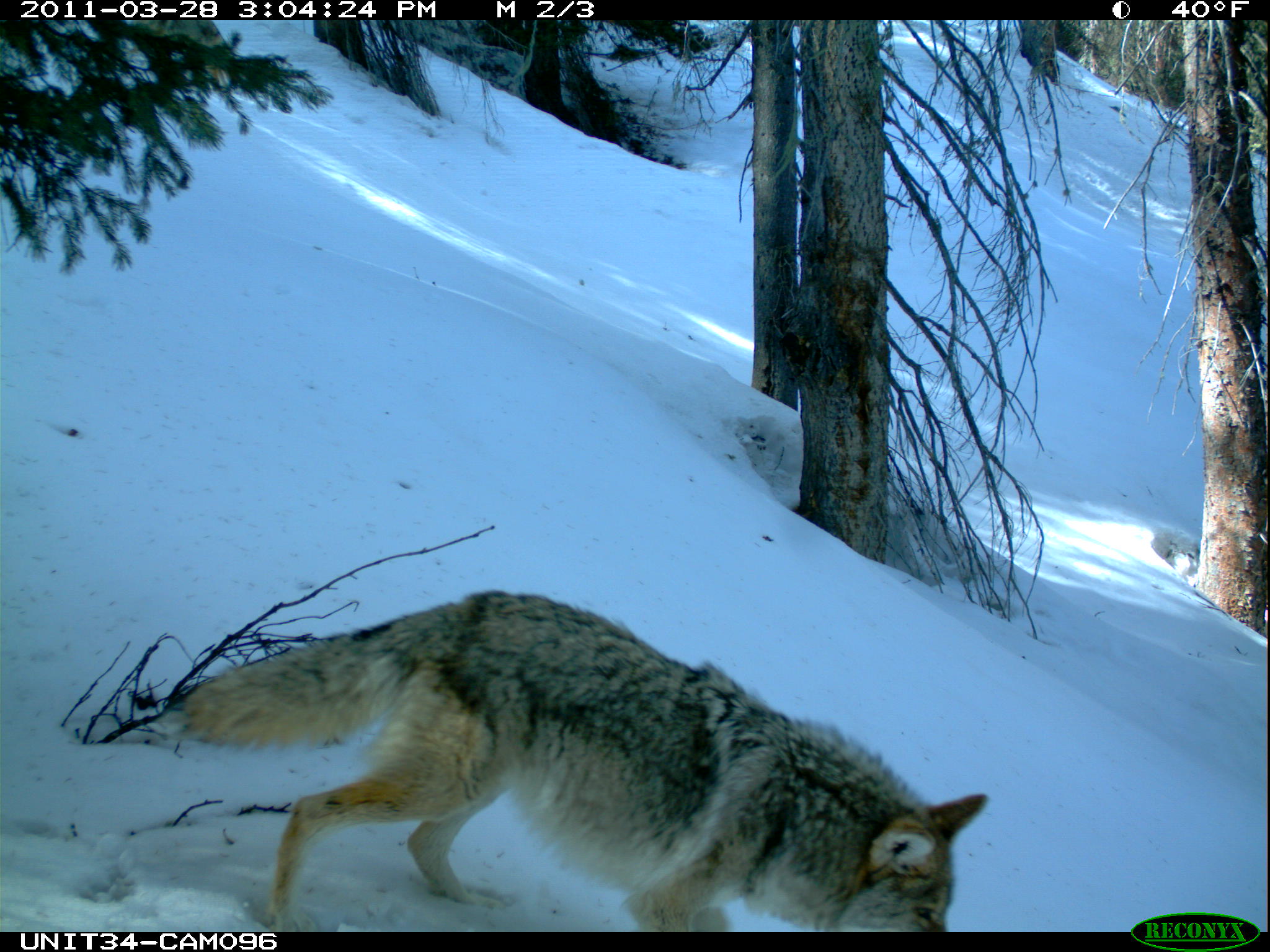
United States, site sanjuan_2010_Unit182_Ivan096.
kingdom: Animalia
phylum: Chordata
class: Mammalia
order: Carnivora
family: Canidae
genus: Canis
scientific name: Canis latrans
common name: coyote